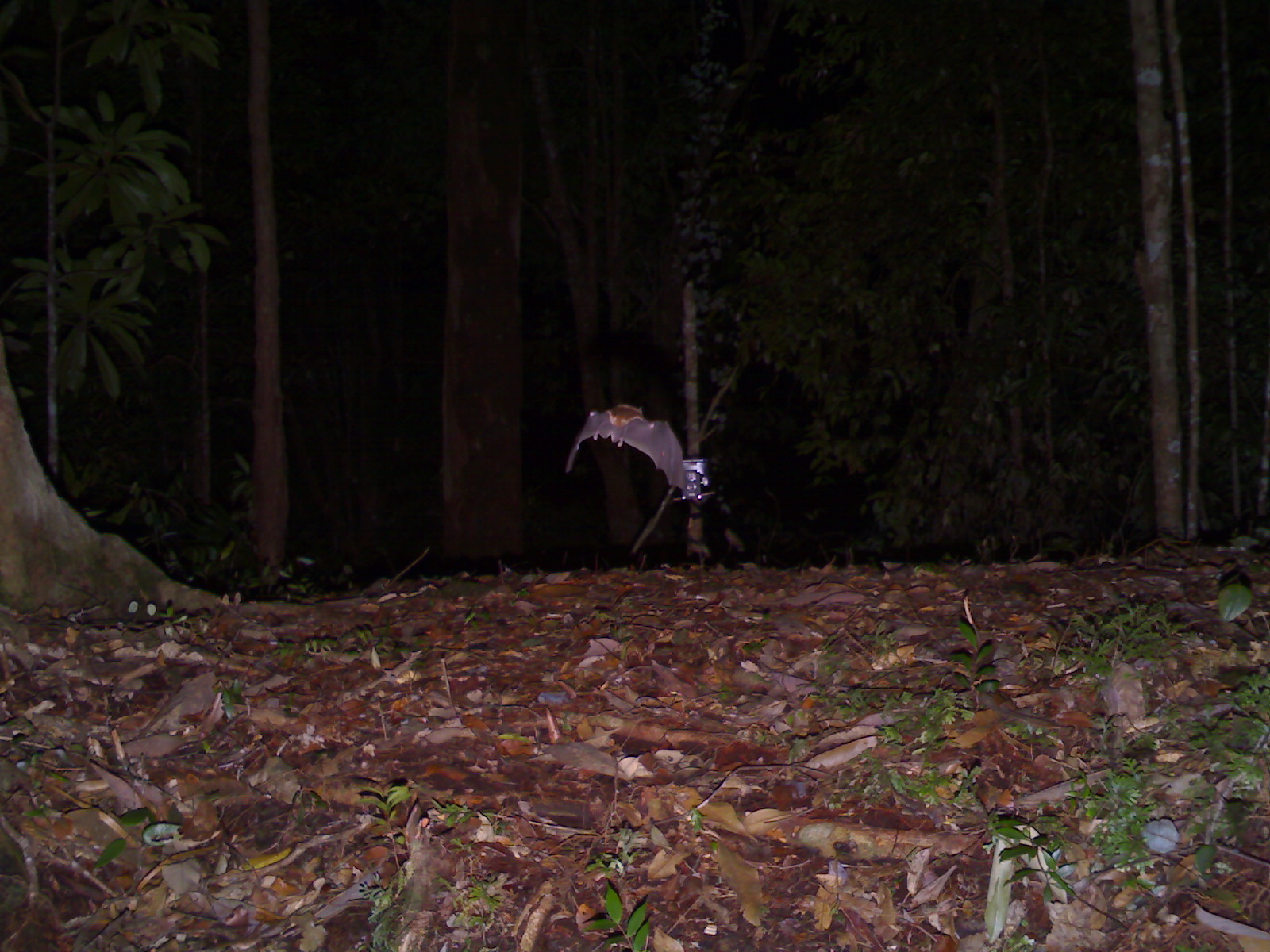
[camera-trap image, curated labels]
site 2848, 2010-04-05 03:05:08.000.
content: unidentified animal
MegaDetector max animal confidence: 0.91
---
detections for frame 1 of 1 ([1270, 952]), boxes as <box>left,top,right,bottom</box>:
unknown: <box>565,404,684,488</box>